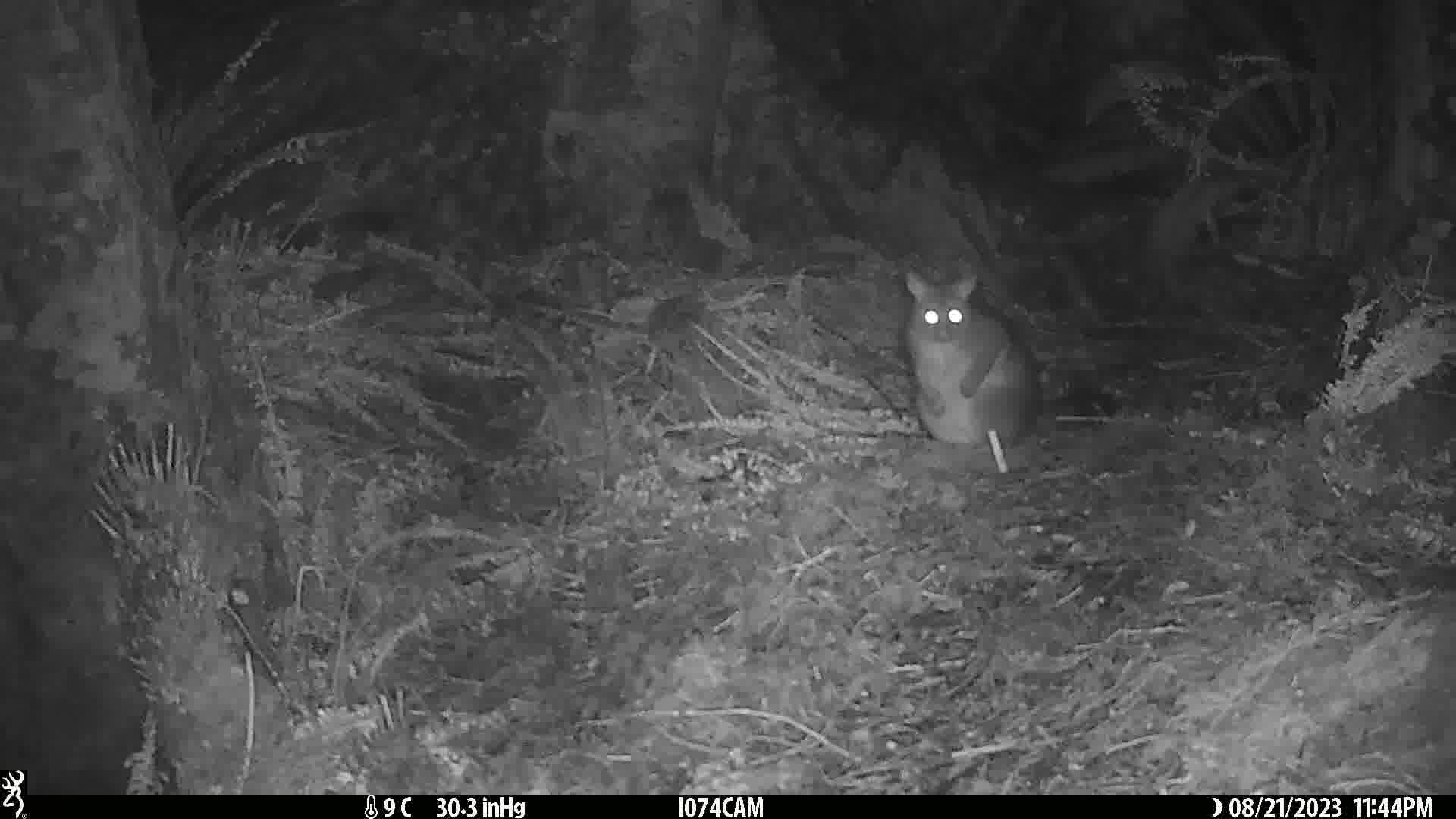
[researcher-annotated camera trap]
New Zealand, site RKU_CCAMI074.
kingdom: Animalia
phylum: Chordata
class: Mammalia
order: Diprotodontia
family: Phalangeridae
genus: Trichosurus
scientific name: Trichosurus vulpecula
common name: common brushtail possum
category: possum